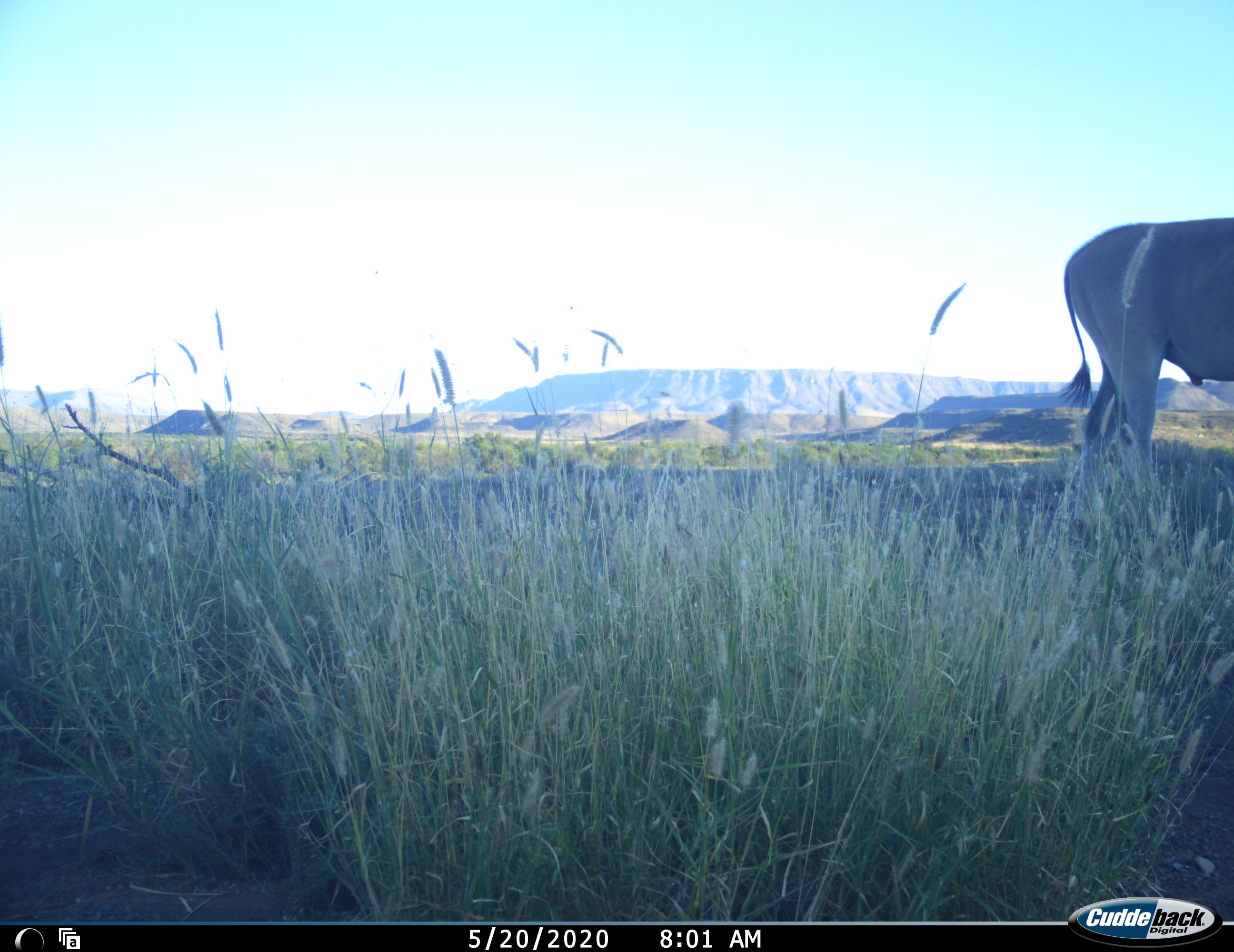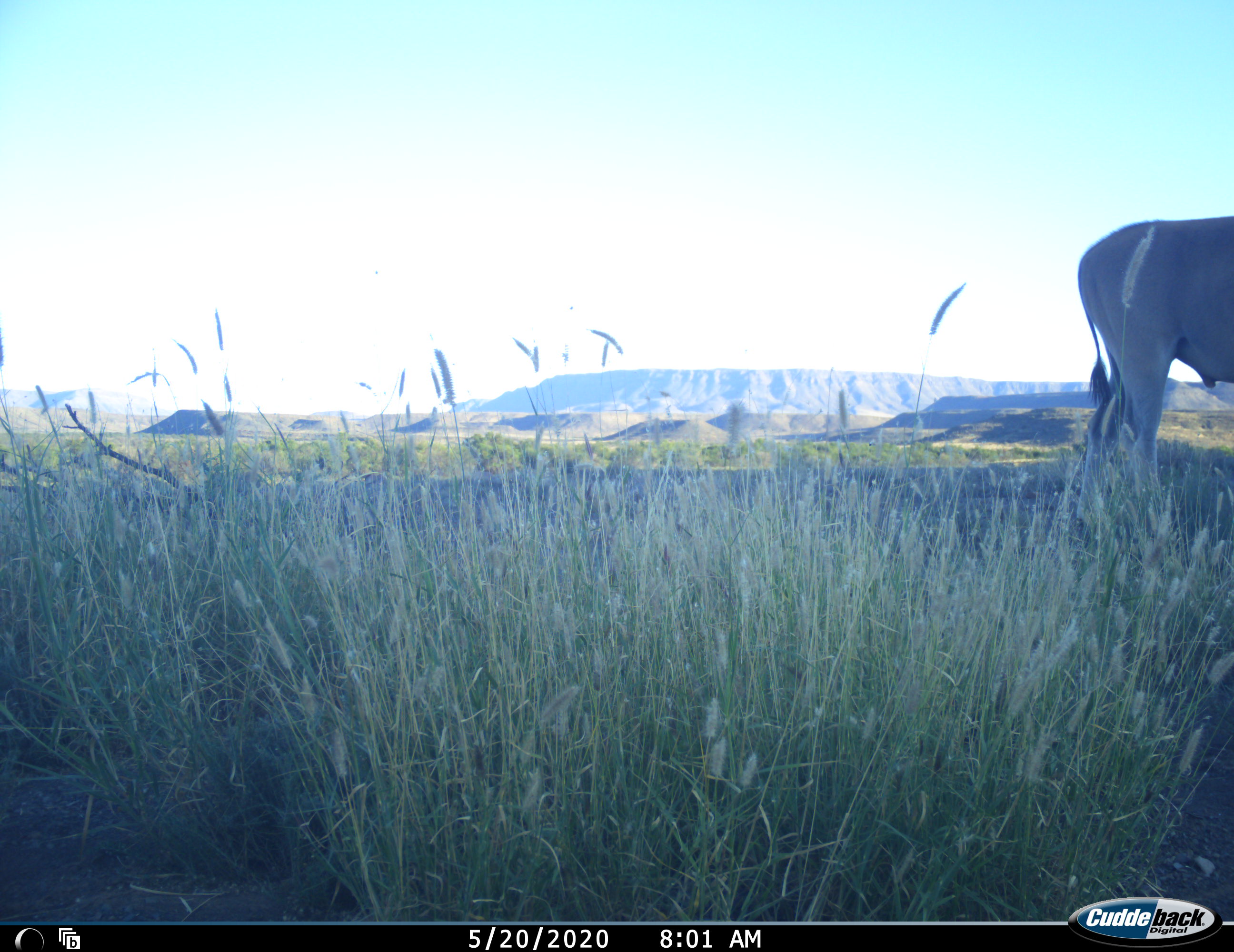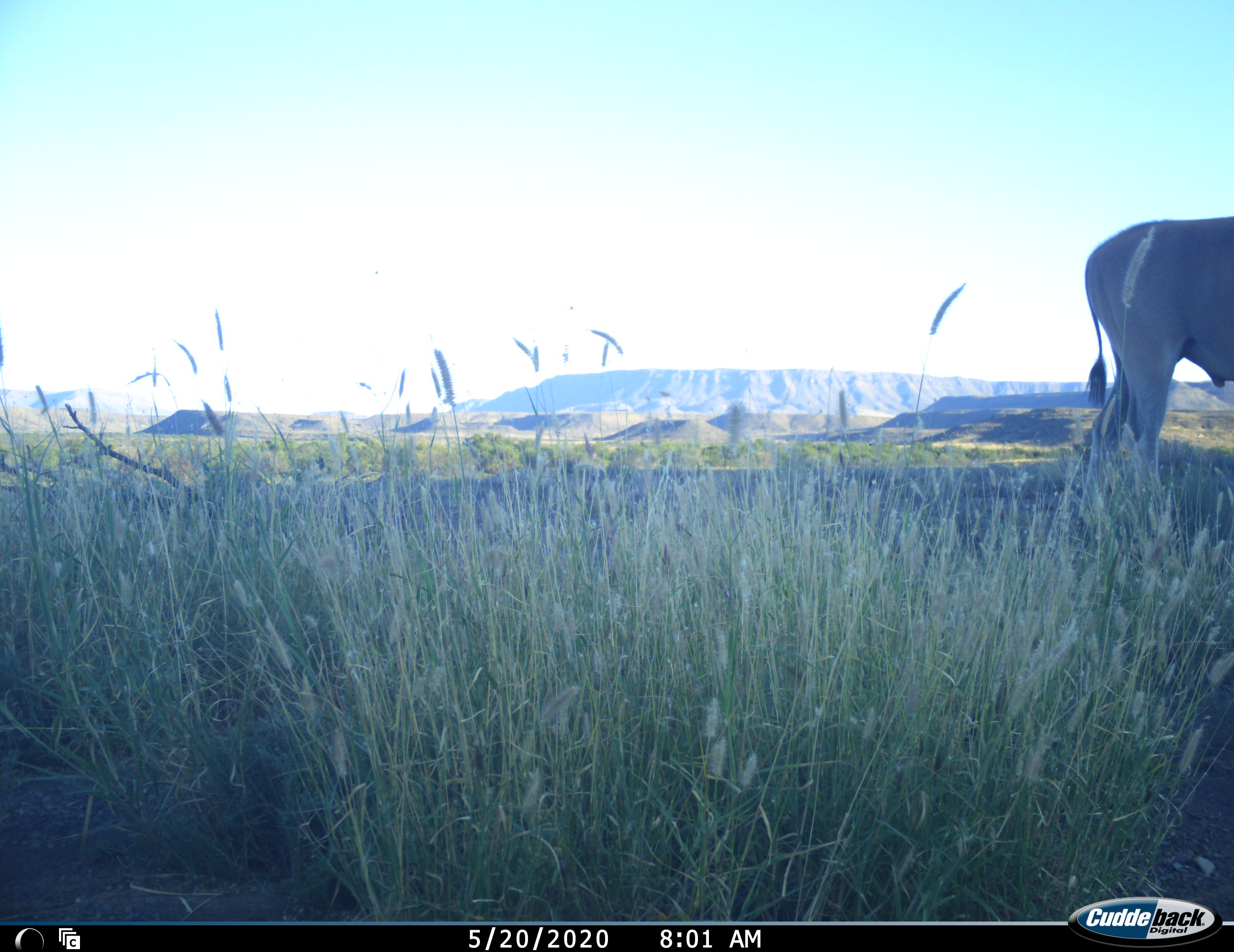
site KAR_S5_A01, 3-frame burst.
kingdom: Animalia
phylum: Chordata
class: Mammalia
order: Artiodactyla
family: Bovidae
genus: Tragelaphus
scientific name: Tragelaphus oryx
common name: eland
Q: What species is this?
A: Eland (Tragelaphus oryx).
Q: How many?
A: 1.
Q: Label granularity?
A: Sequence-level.